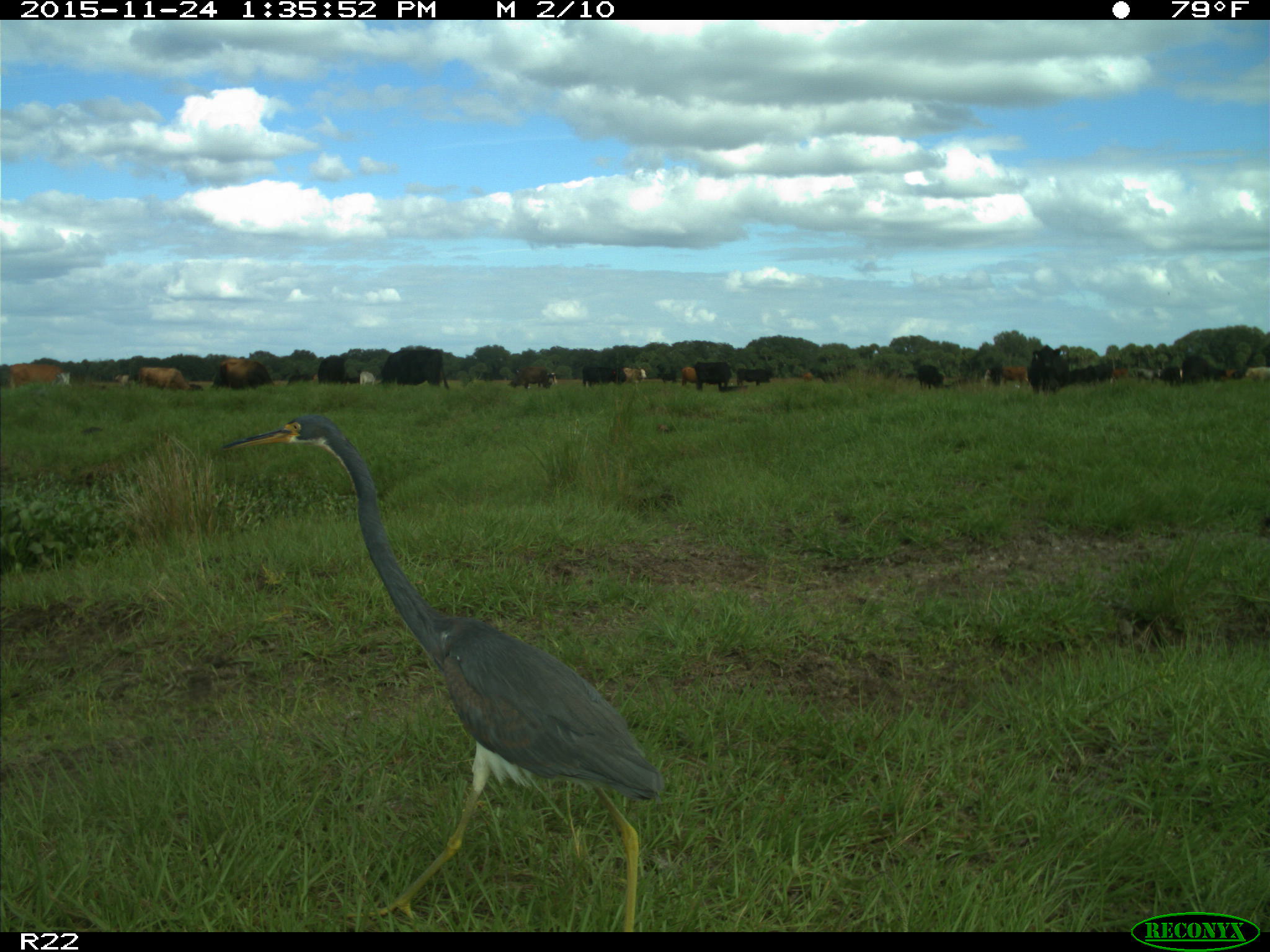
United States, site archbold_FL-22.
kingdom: Animalia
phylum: Chordata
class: Mammalia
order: Artiodactyla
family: Bovidae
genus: Bos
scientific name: Bos taurus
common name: domestic cow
Bos taurus (domestic cow).